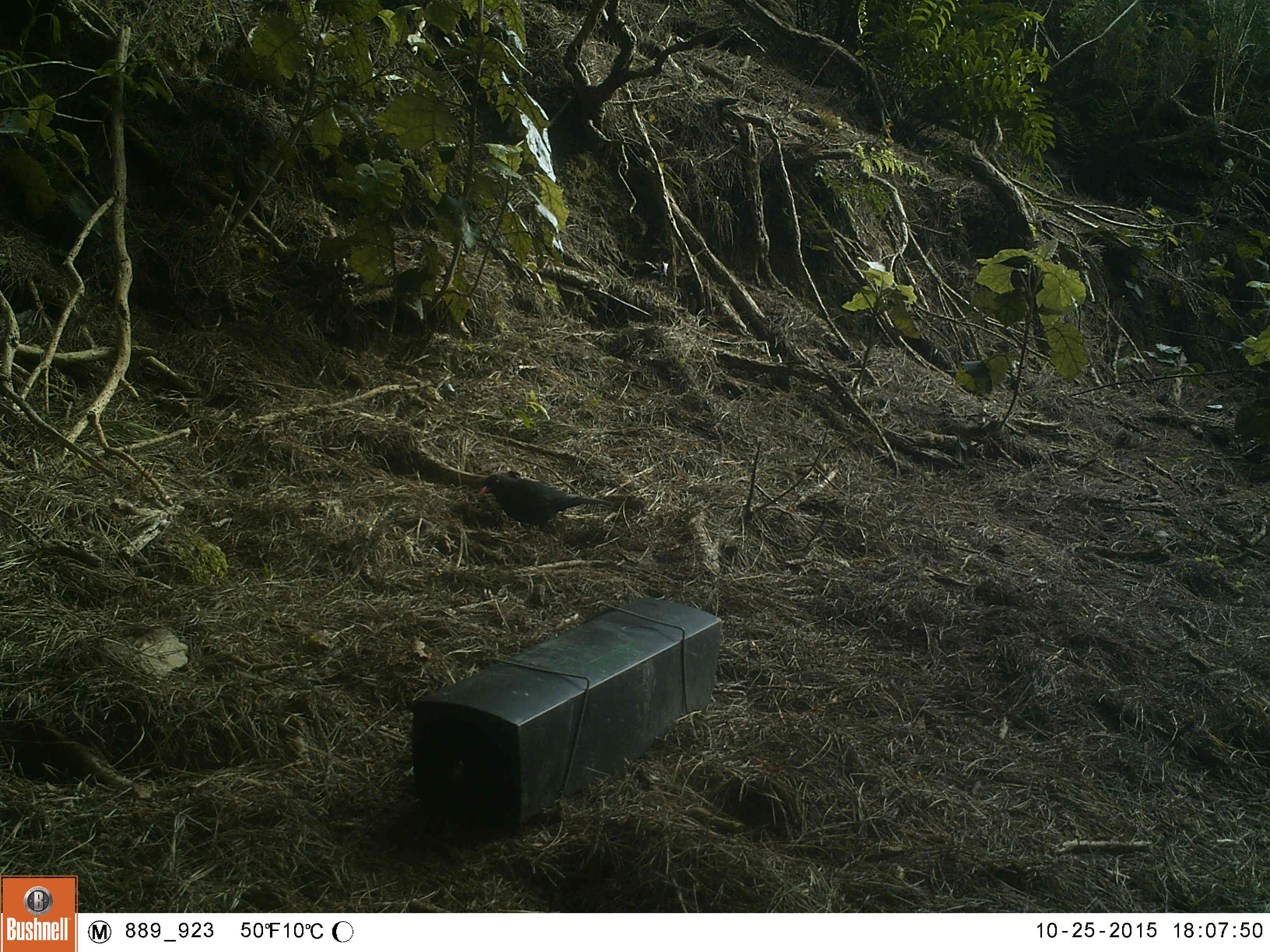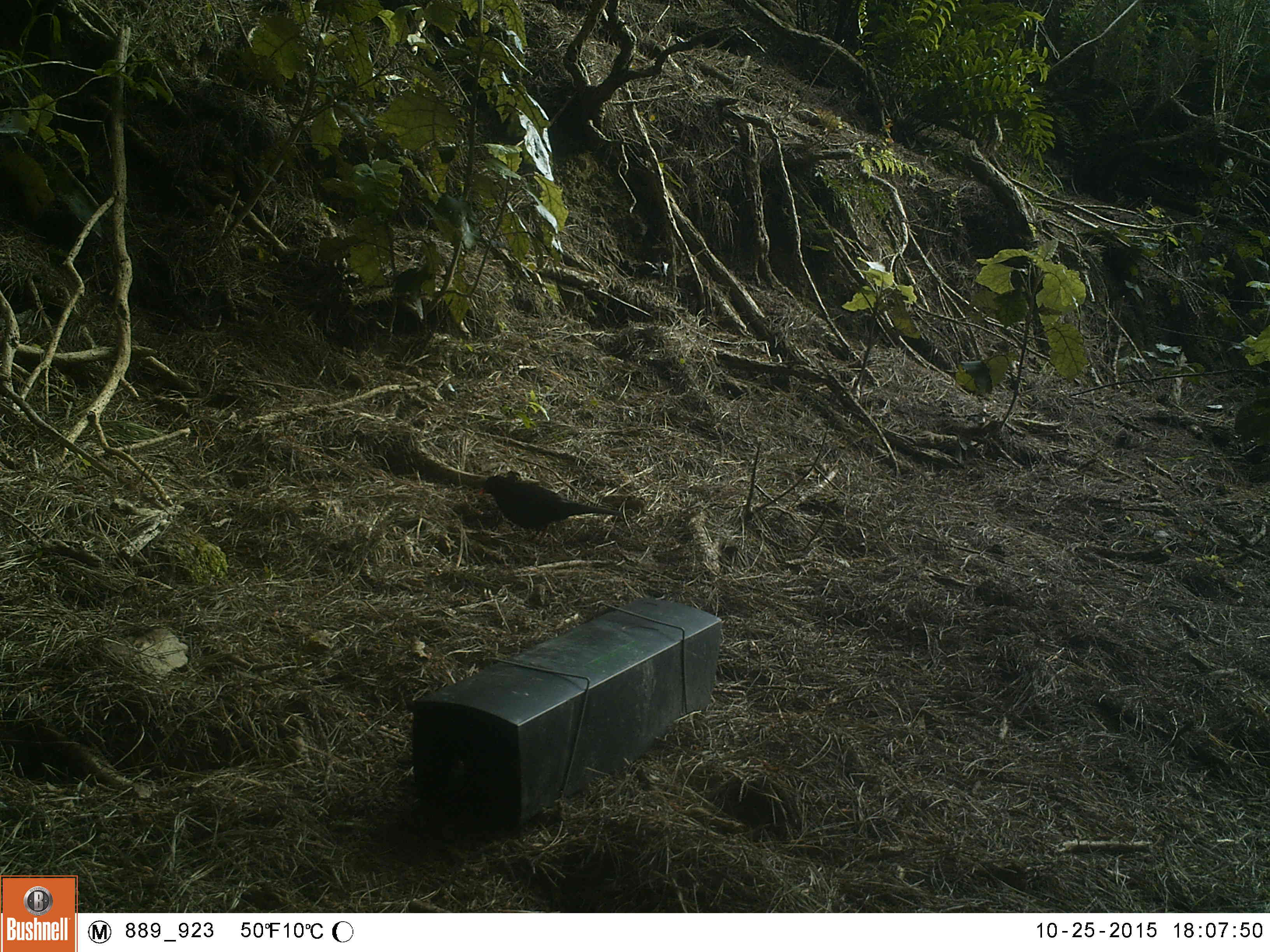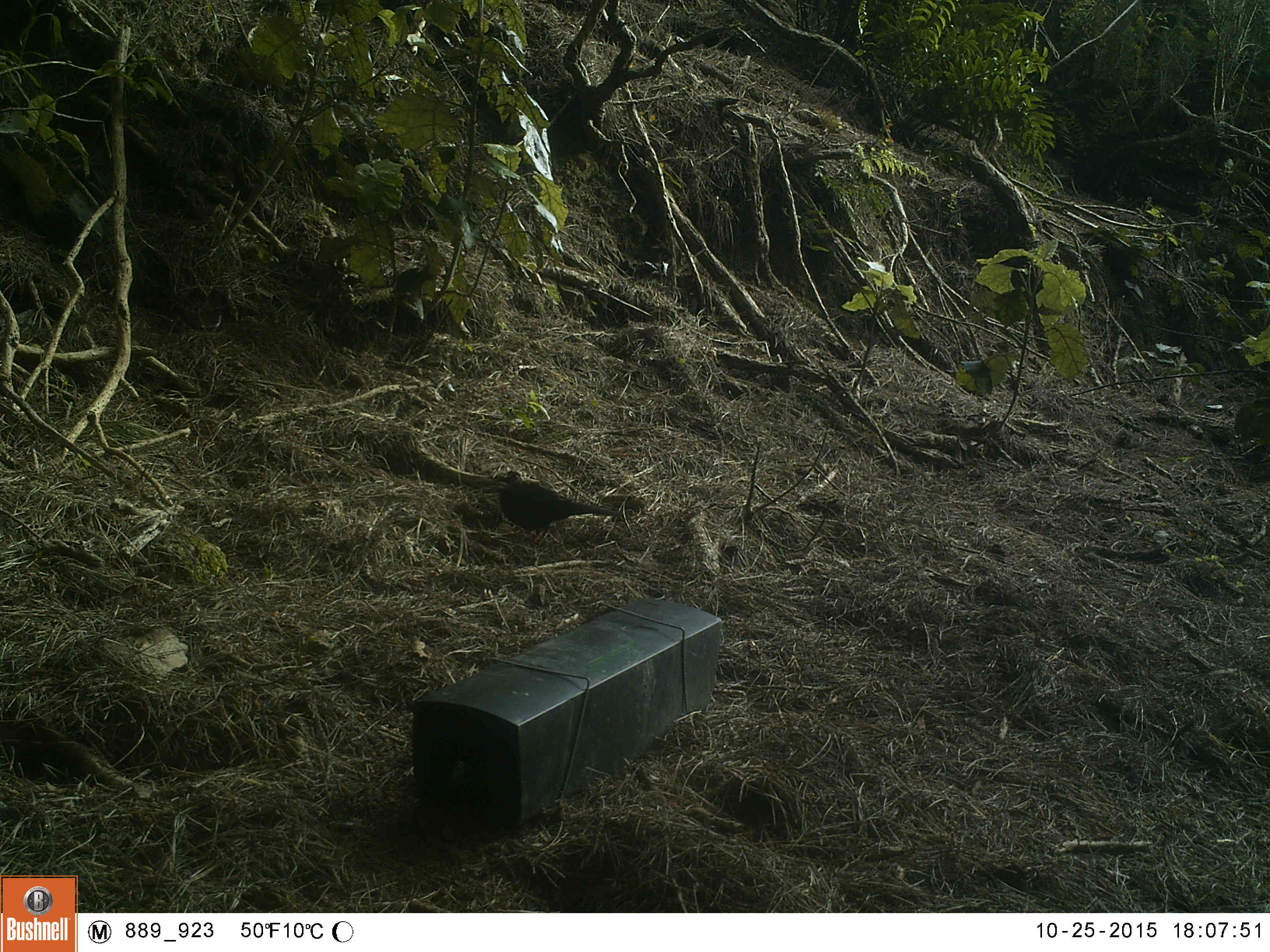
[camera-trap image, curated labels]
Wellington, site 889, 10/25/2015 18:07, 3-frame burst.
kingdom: Animalia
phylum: Chordata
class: Aves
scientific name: Aves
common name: bird